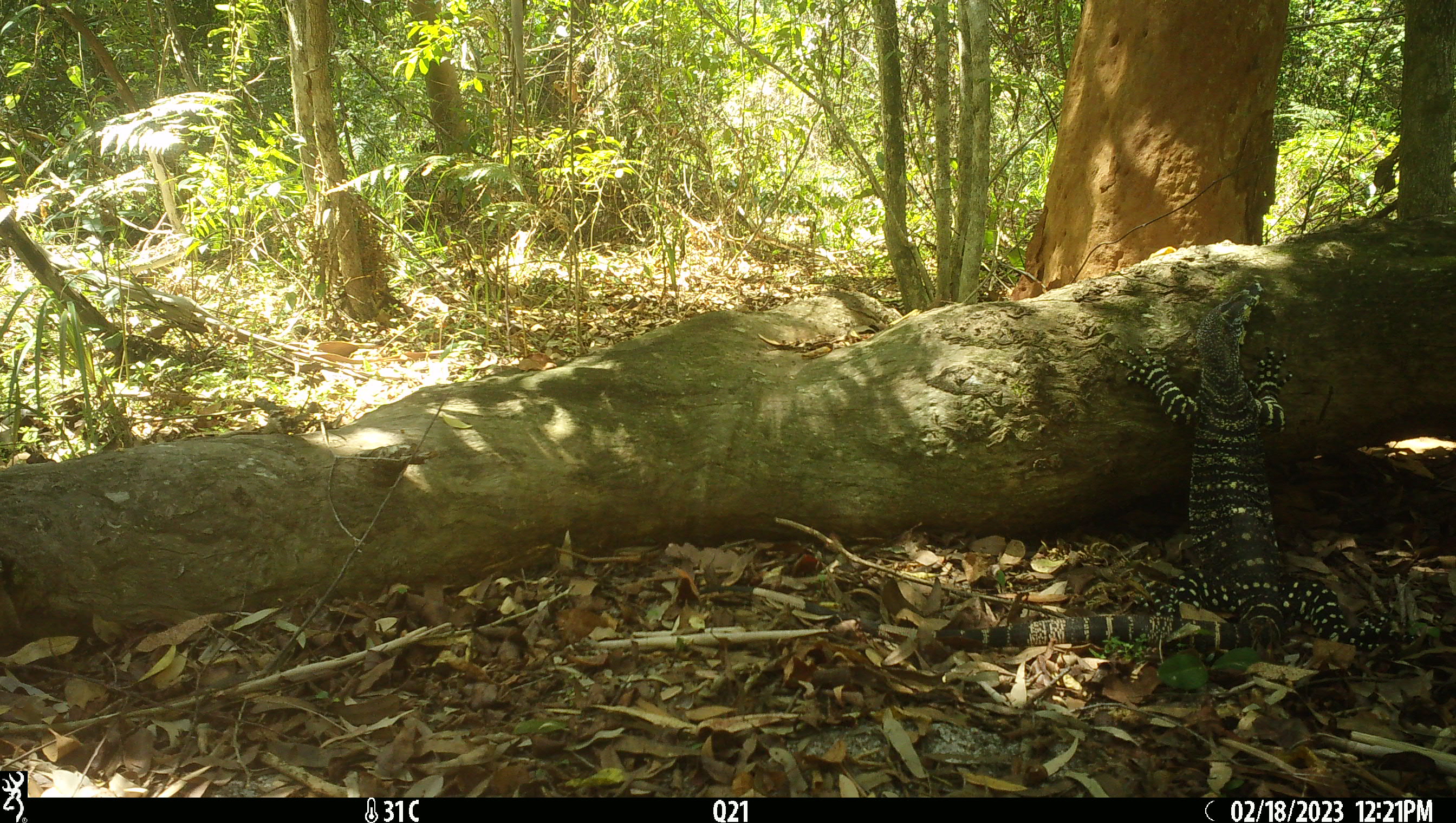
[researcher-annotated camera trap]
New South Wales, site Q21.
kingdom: Animalia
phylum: Chordata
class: Reptilia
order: Squamata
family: Varanidae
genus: Varanus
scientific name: Varanus varius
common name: lace monitor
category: goanna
Goanna (lace monitor) (Varanus varius).